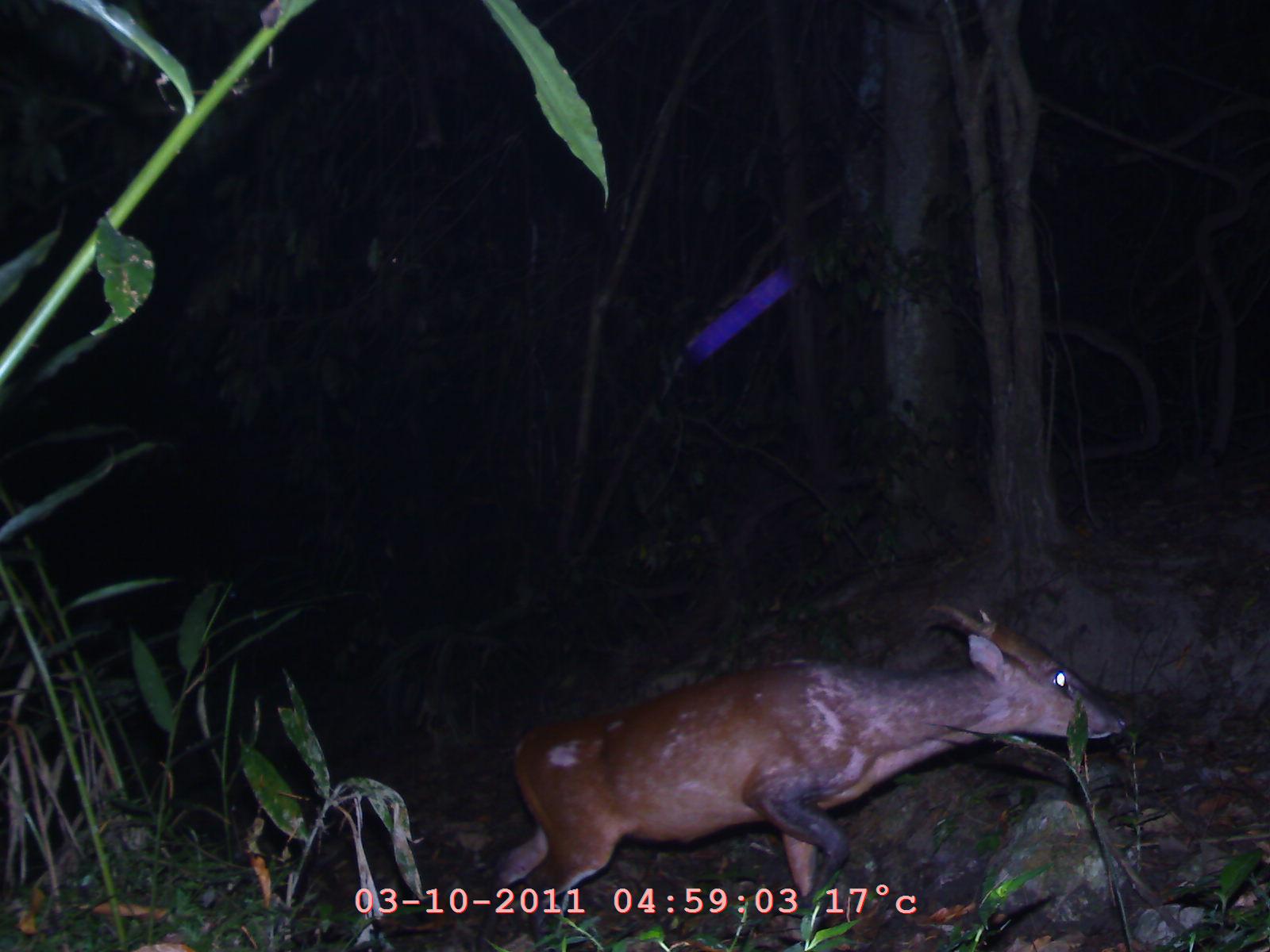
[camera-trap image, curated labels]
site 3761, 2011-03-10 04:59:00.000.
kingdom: Animalia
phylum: Chordata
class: Mammalia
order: Artiodactyla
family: Cervidae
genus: Muntiacus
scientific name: Muntiacus muntjak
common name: southern red muntjac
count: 1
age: adult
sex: male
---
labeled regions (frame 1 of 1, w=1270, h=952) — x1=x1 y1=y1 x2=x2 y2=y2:
muntiacus muntjak: x1=474 y1=600 x2=1128 y2=947